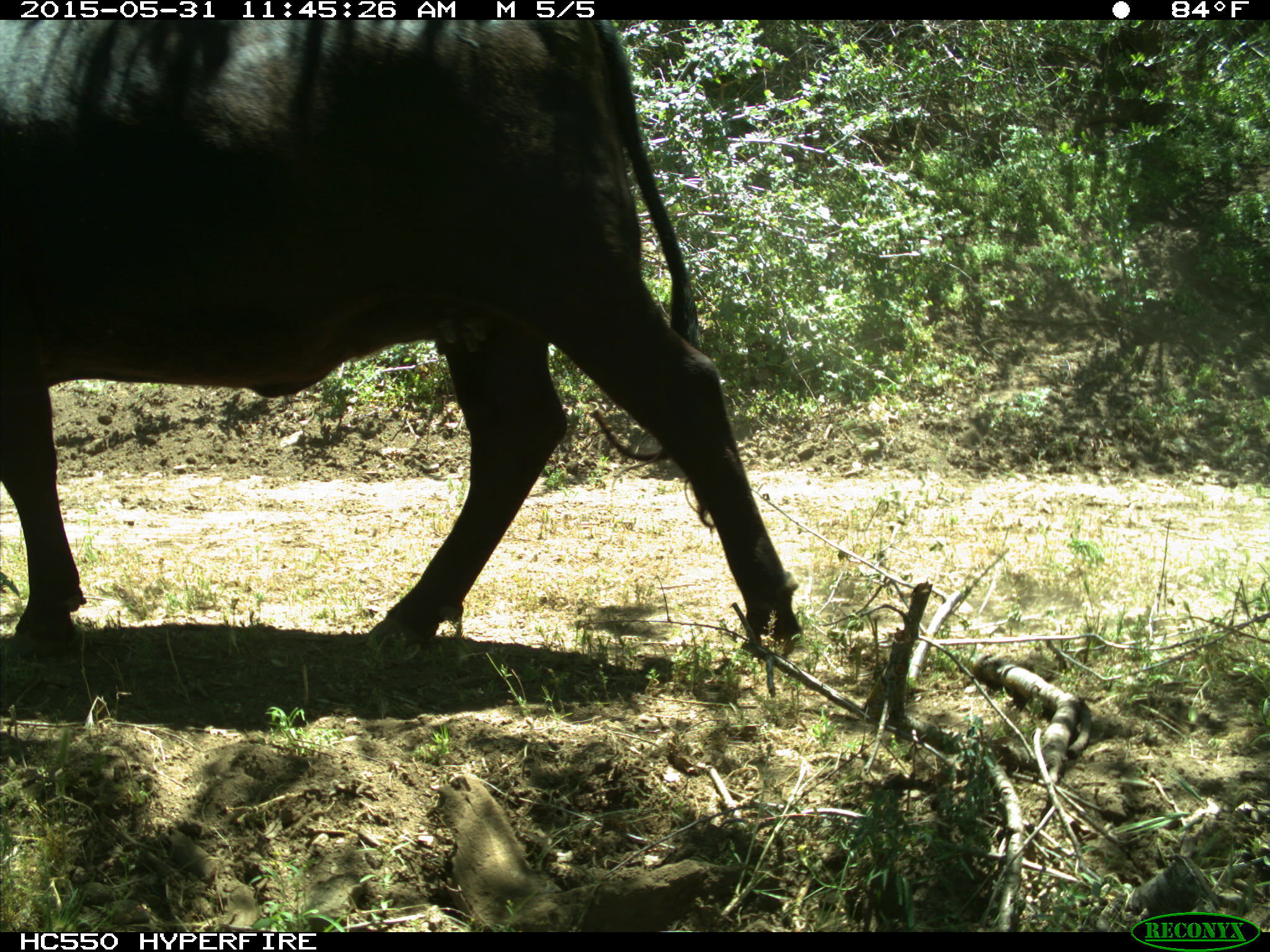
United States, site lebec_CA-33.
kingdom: Animalia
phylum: Chordata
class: Mammalia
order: Artiodactyla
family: Bovidae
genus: Bos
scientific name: Bos taurus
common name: domestic cow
Bos taurus (domestic cow).